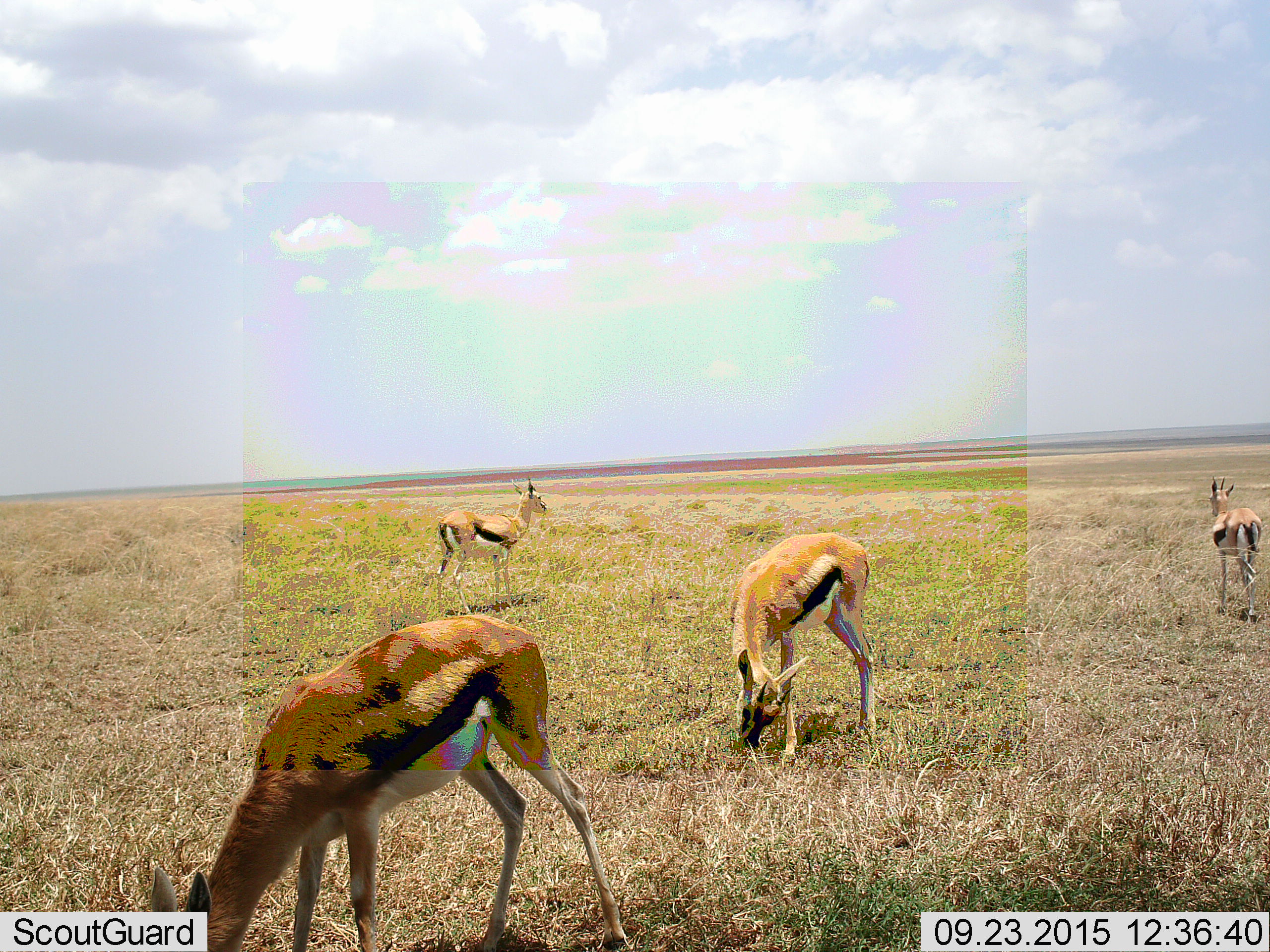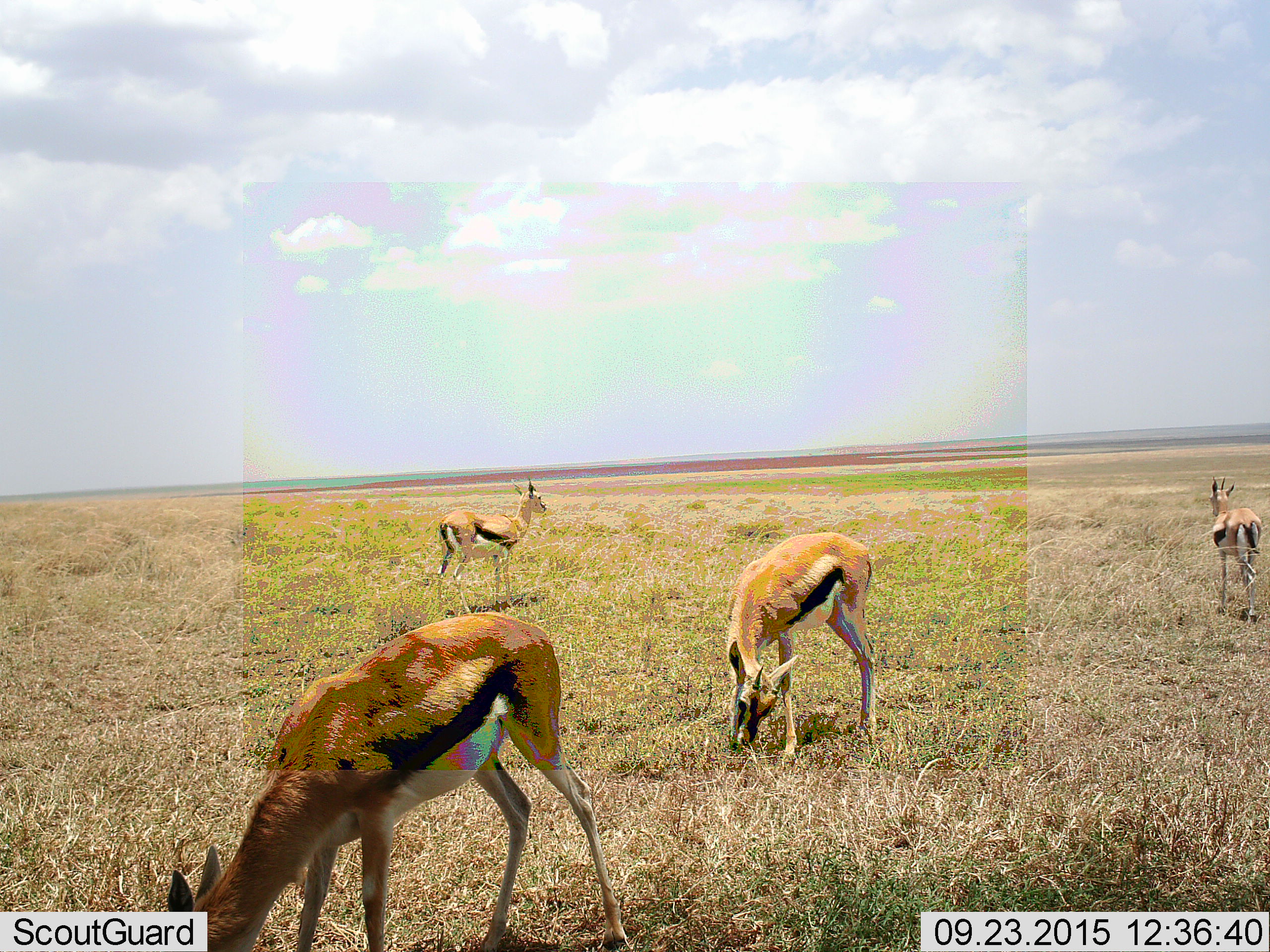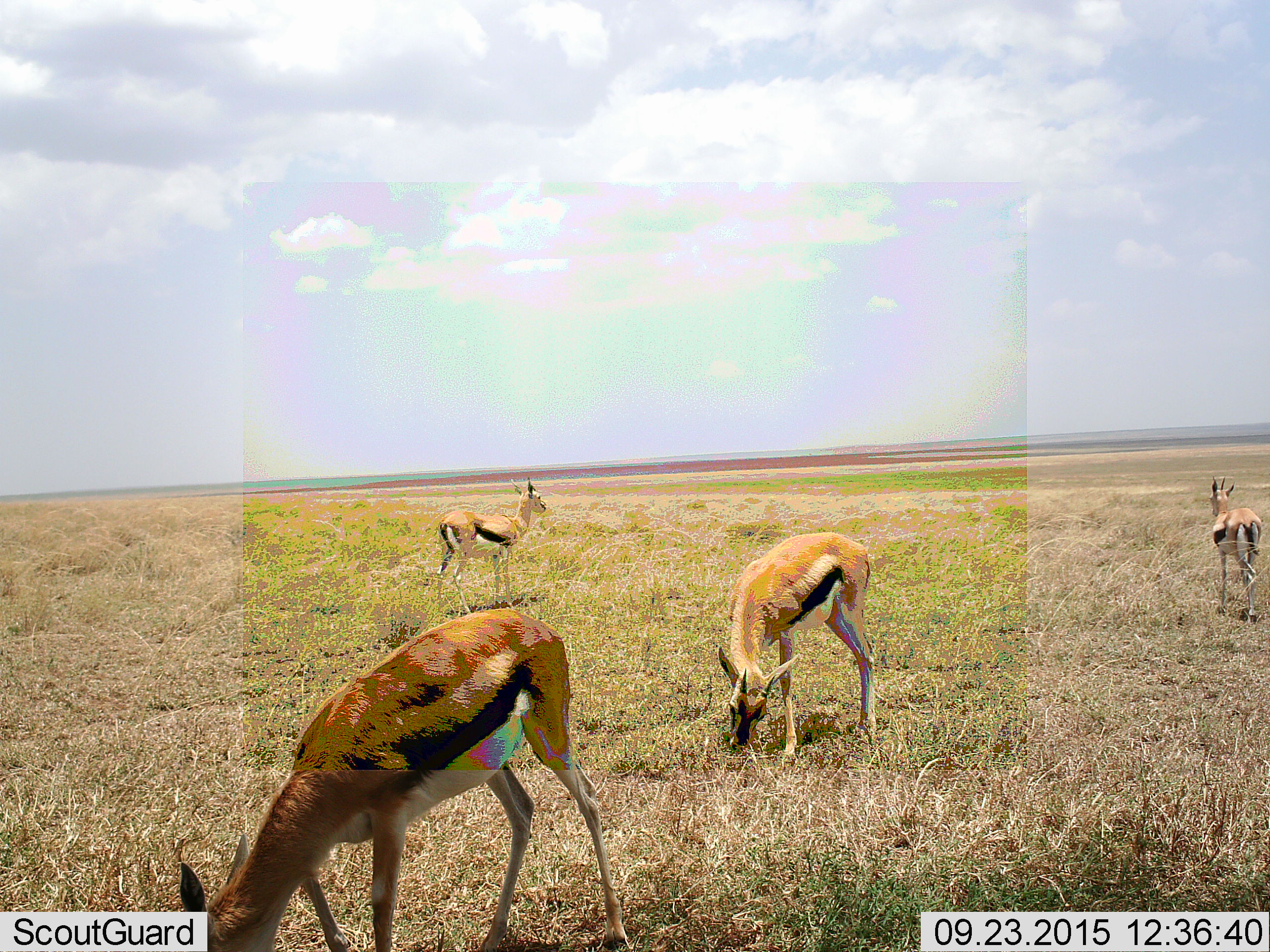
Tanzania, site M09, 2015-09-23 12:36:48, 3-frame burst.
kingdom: Animalia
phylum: Chordata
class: Mammalia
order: Artiodactyla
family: Bovidae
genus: Eudorcas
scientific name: Eudorcas thomsonii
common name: thomson's gazelle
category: gazellethomsons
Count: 4.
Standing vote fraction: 80%.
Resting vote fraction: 0%.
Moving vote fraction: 10%.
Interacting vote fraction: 10%.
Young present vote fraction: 0%.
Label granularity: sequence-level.